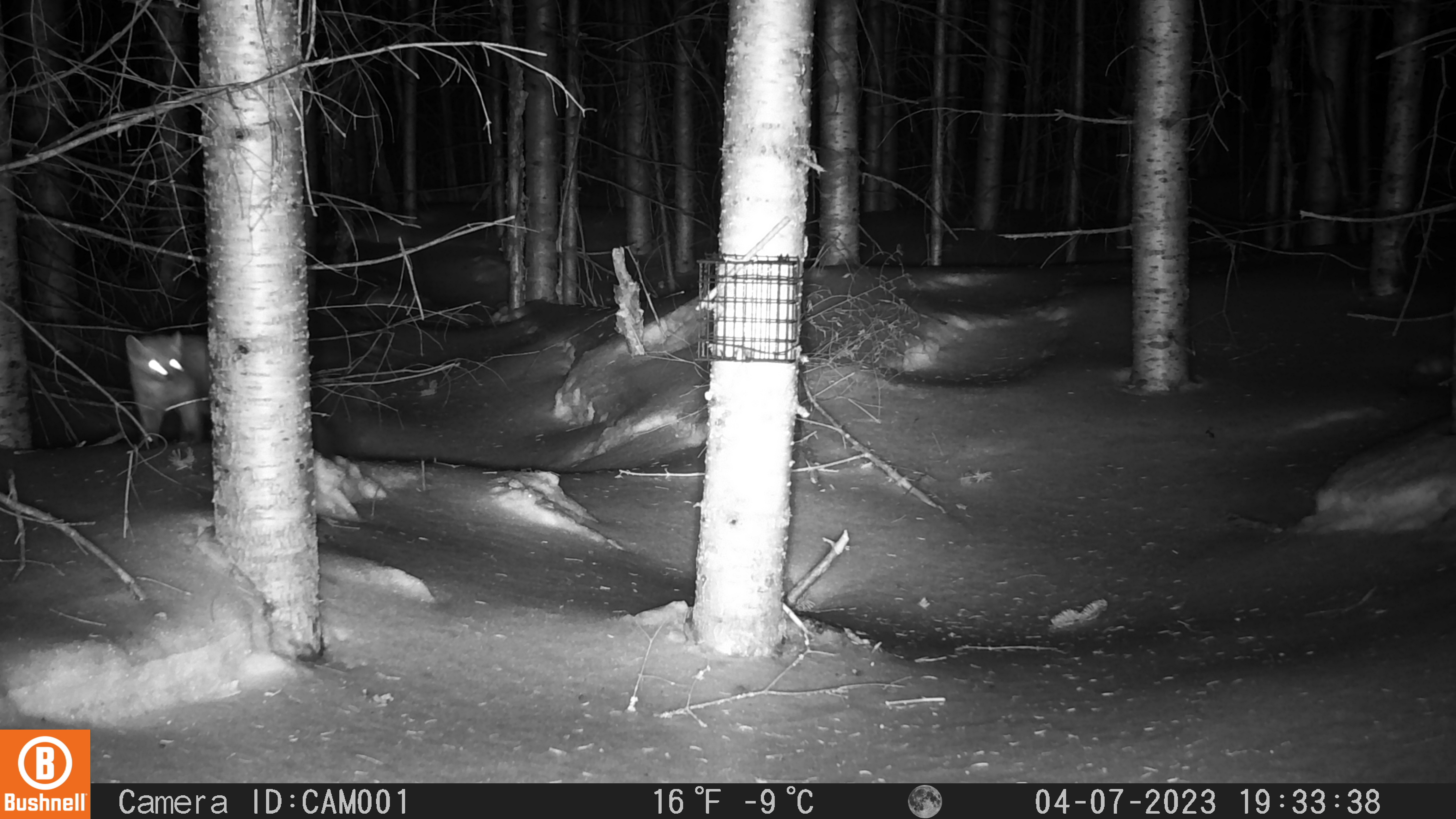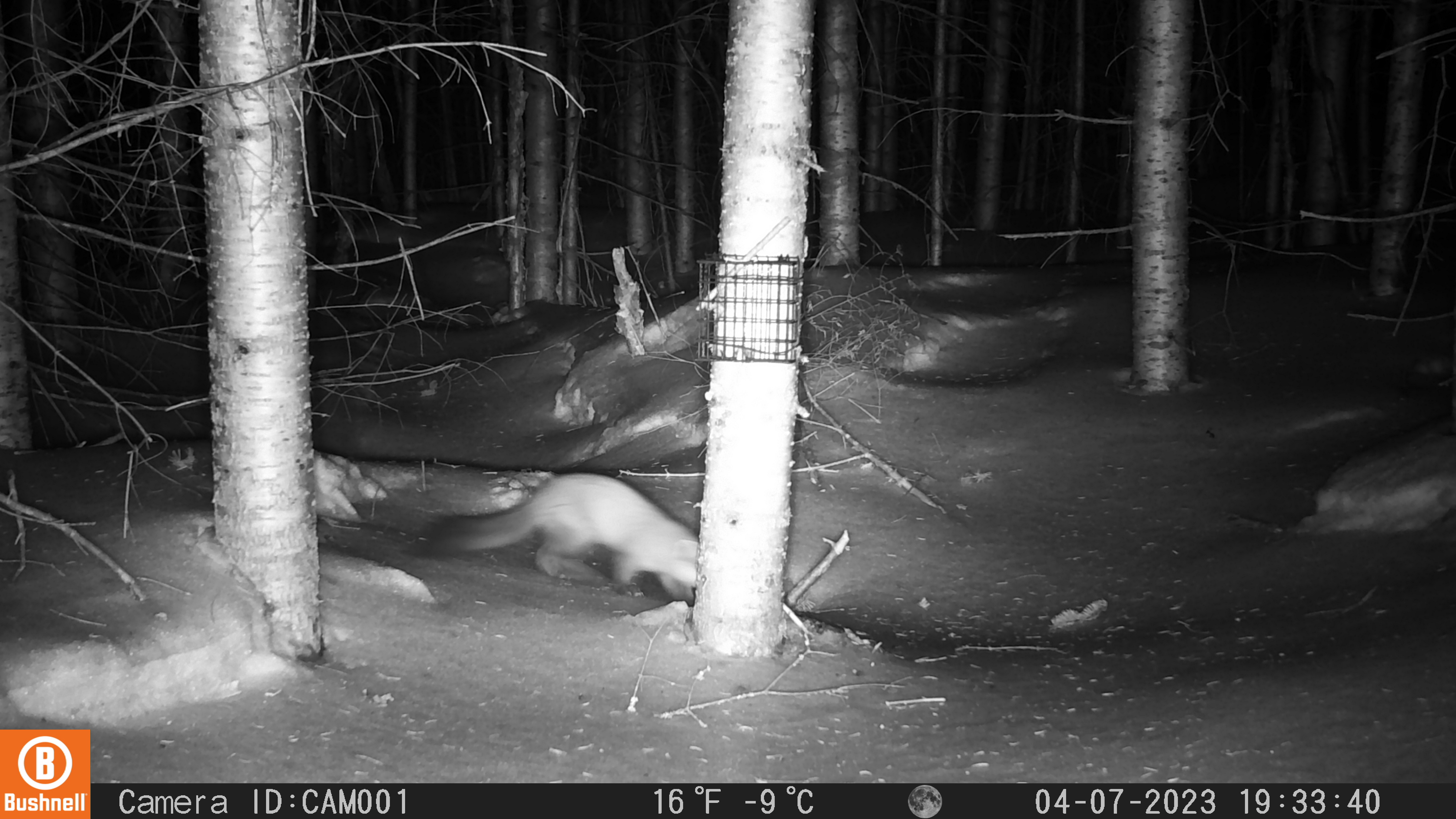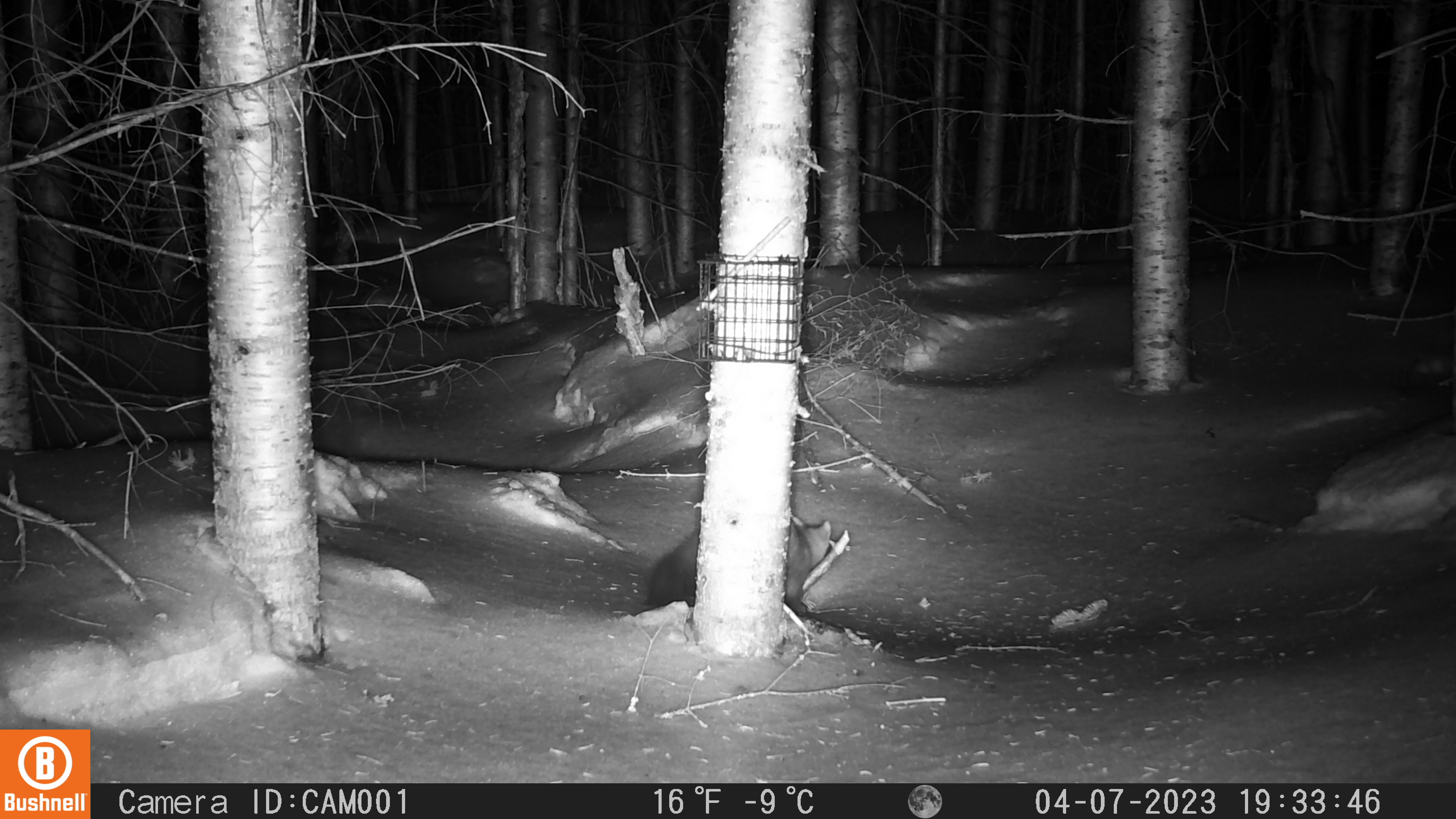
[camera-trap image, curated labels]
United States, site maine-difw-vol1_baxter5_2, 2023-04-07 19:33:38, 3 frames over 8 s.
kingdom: Animalia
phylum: Chordata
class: Mammalia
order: Carnivora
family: Mustelidae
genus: Martes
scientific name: Martes americana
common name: american marten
American marten (Martes americana).